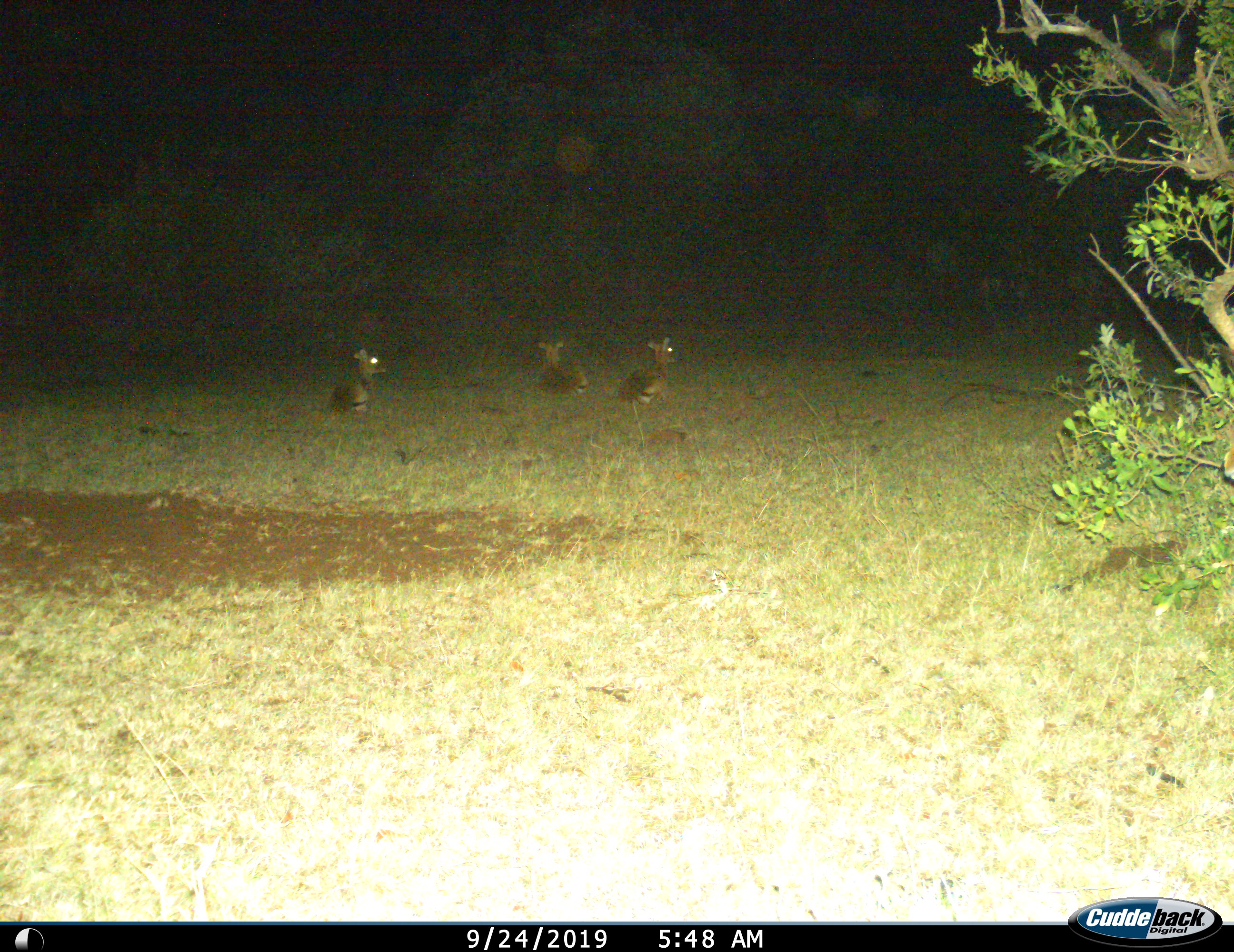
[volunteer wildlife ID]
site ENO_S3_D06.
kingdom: Animalia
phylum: Chordata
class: Mammalia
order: Artiodactyla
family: Bovidae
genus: Aepyceros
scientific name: Aepyceros melampus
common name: impala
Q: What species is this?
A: Impala (Aepyceros melampus).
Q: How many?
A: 3.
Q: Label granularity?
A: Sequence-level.